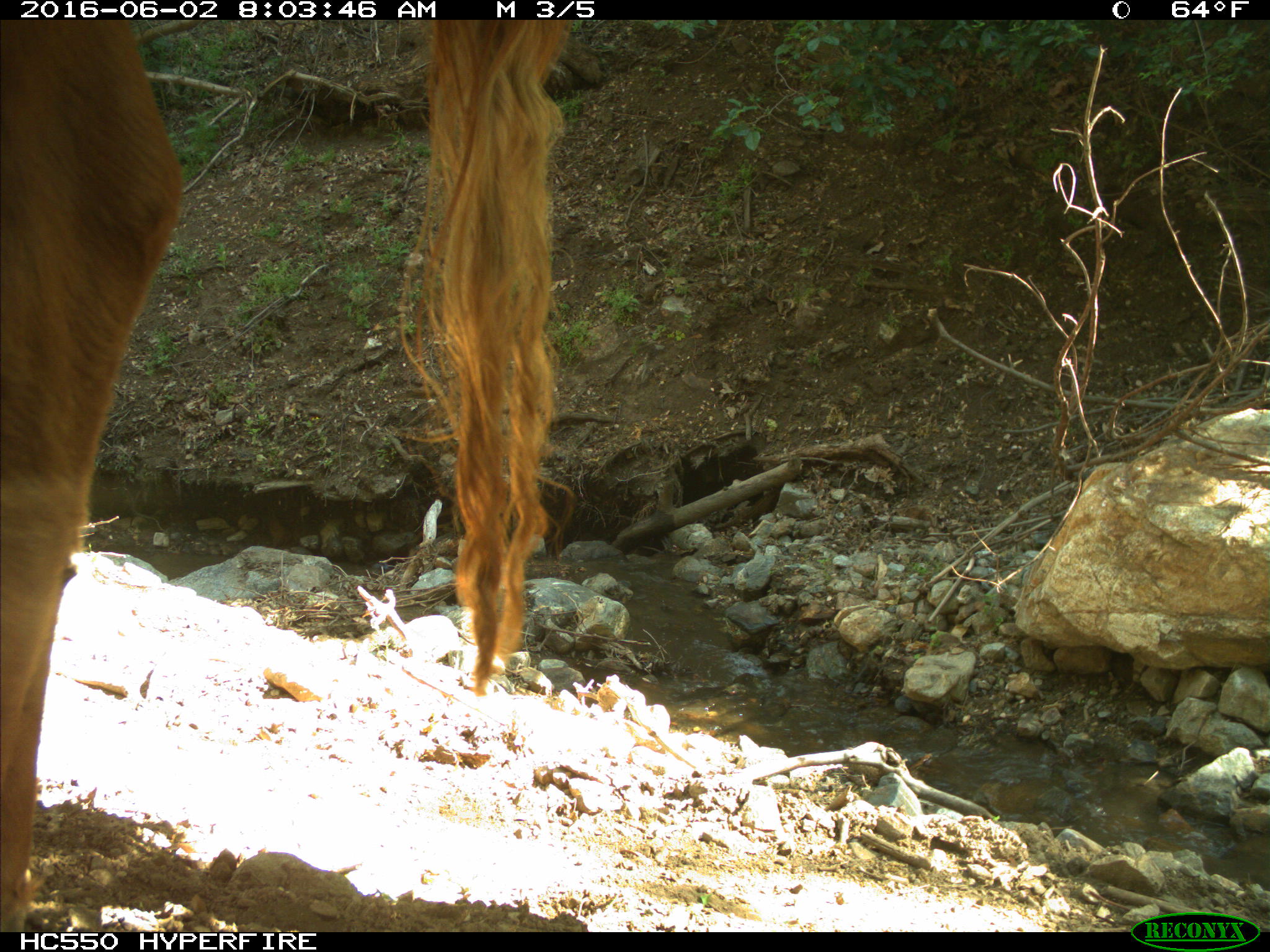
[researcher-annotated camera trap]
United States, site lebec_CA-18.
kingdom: Animalia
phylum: Chordata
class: Mammalia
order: Artiodactyla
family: Bovidae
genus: Bos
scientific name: Bos taurus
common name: domestic cow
Bos taurus (domestic cow).